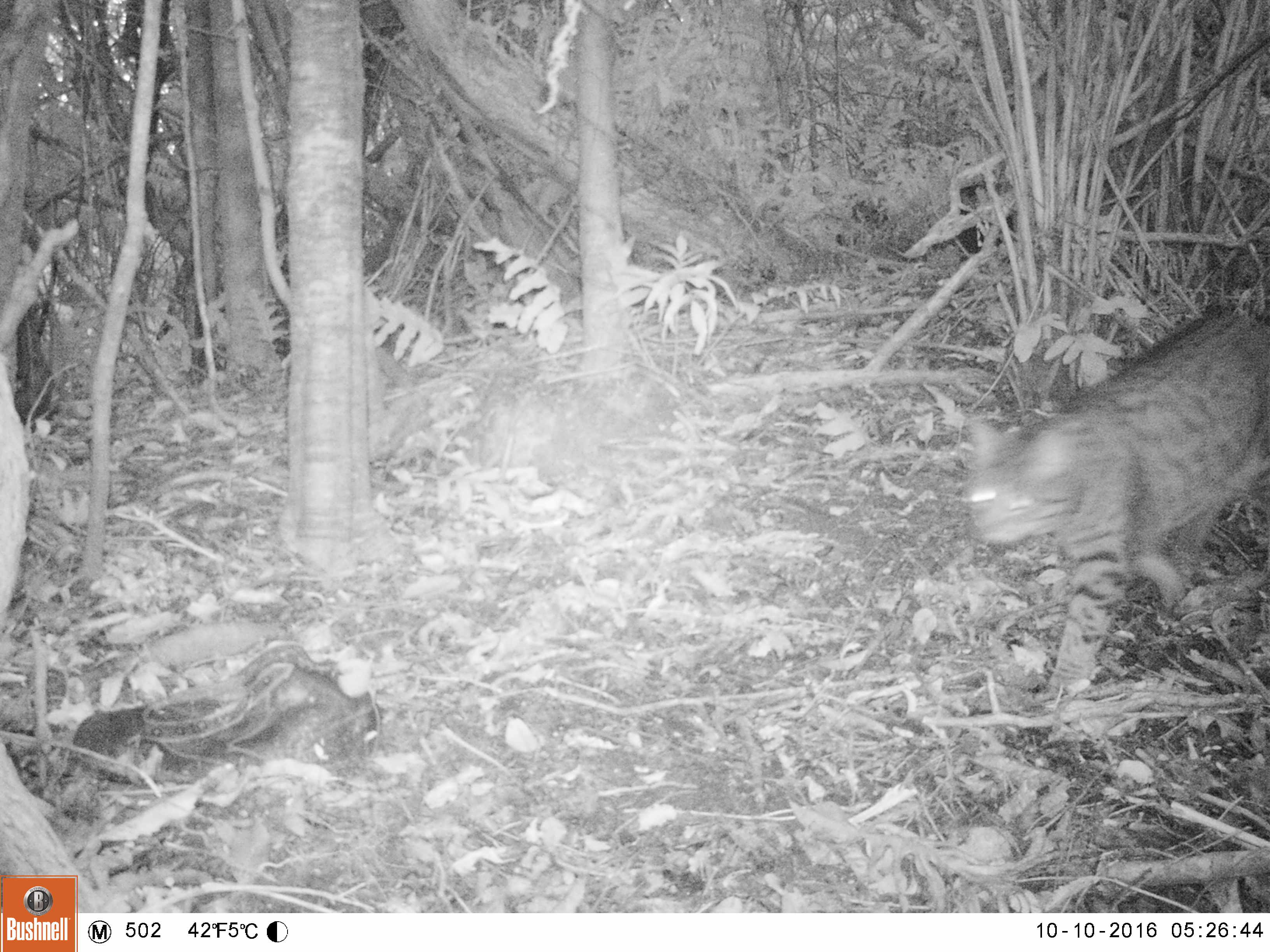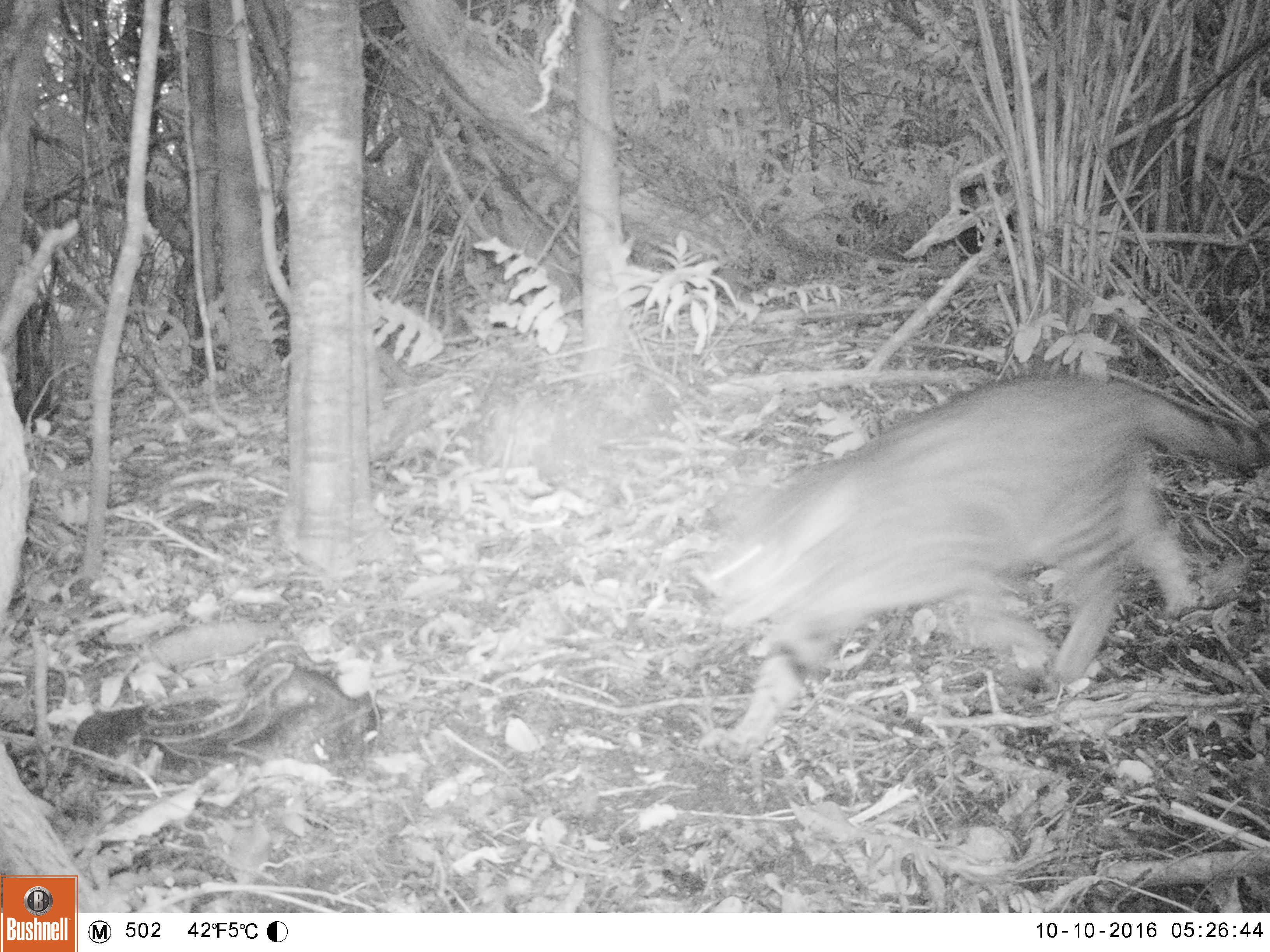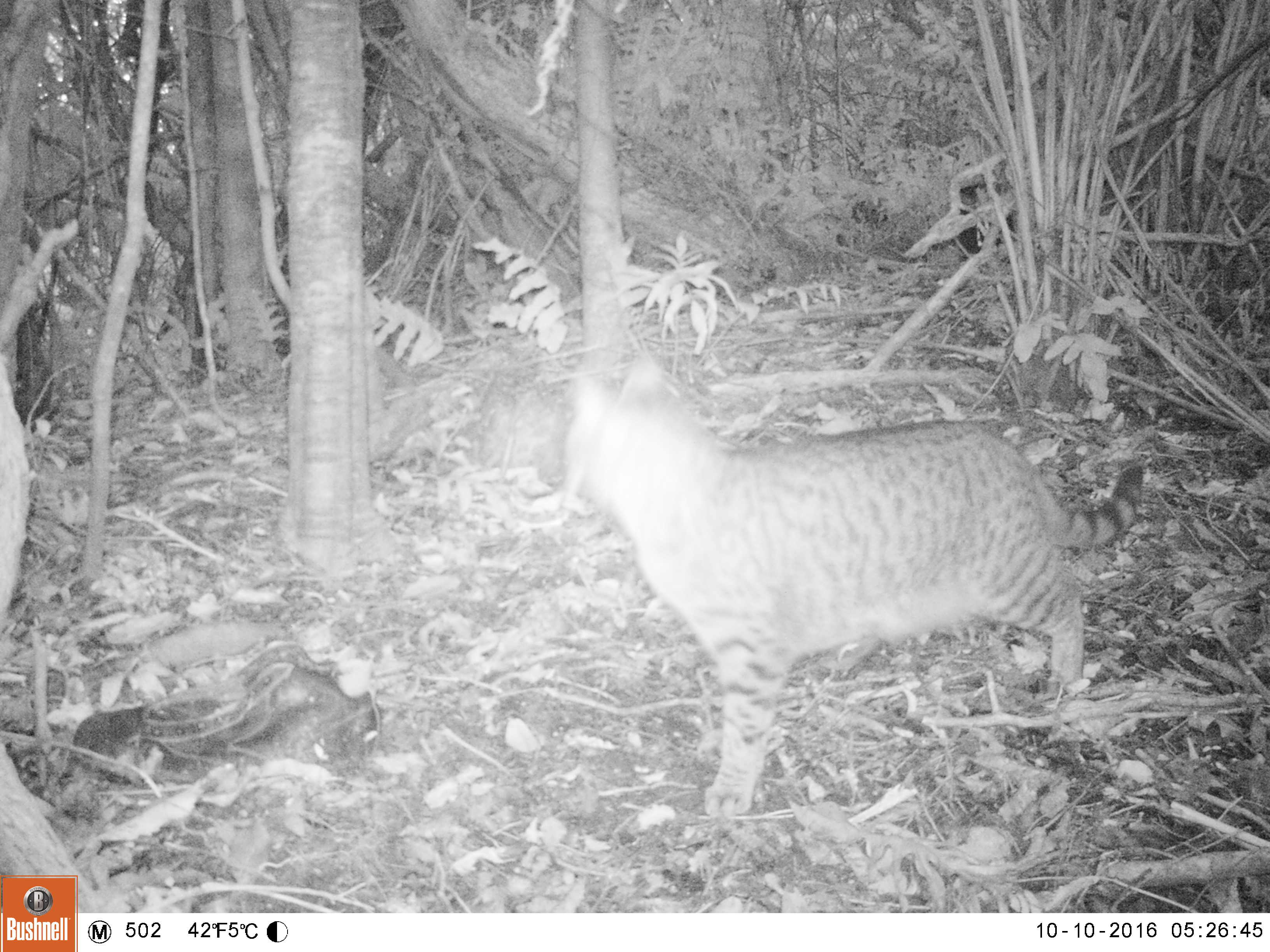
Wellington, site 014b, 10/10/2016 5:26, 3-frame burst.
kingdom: Animalia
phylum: Chordata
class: Mammalia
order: Carnivora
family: Felidae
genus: Felis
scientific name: Felis catus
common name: cat